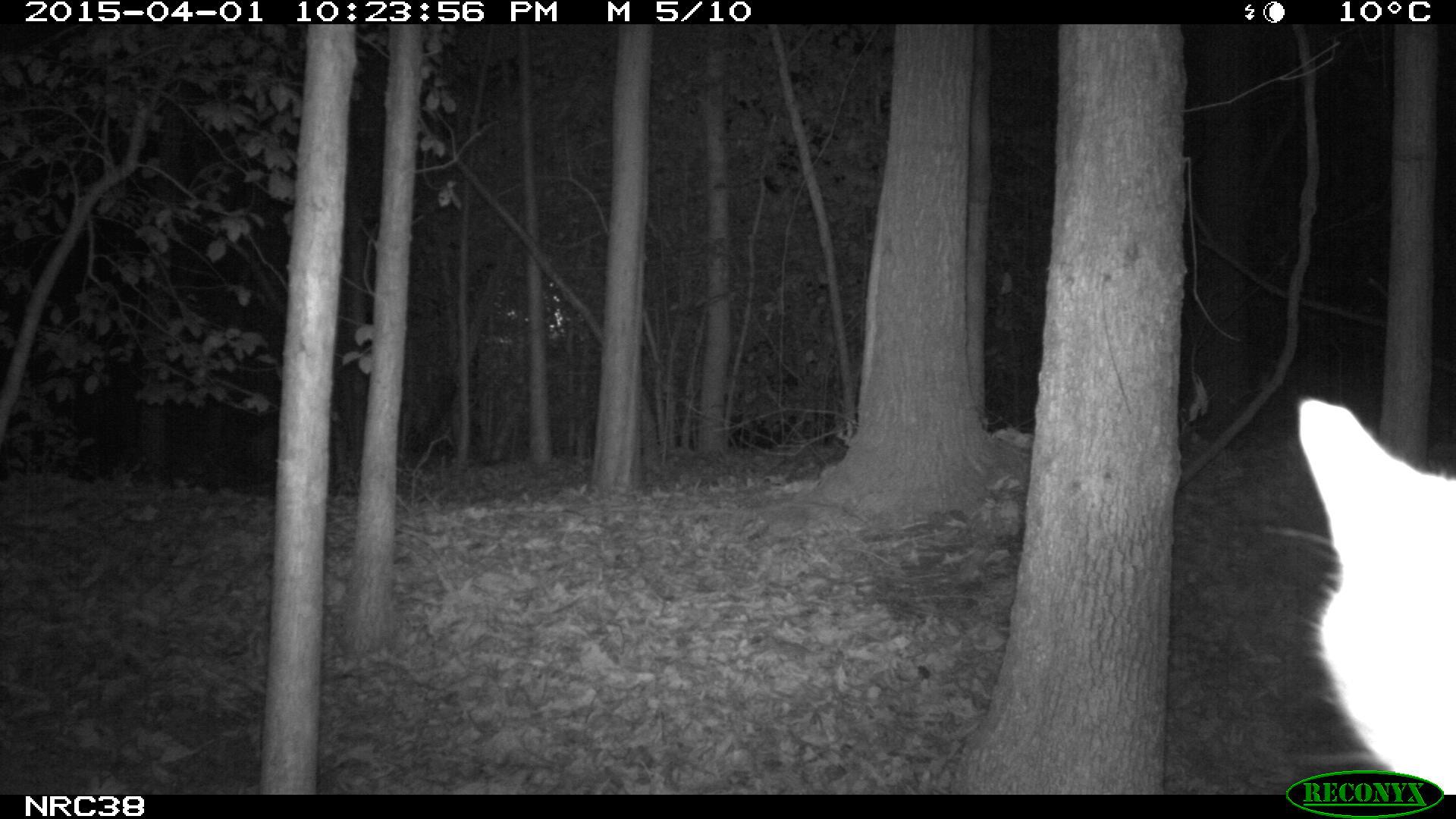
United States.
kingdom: Animalia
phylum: Chordata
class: Mammalia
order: Carnivora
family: Felidae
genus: Felis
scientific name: Felis catus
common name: domestic cat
Domestic Cat (Felis catus).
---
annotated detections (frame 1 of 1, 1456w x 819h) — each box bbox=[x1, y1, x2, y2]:
Domestic Cat: bbox=[1273, 381, 1453, 797]